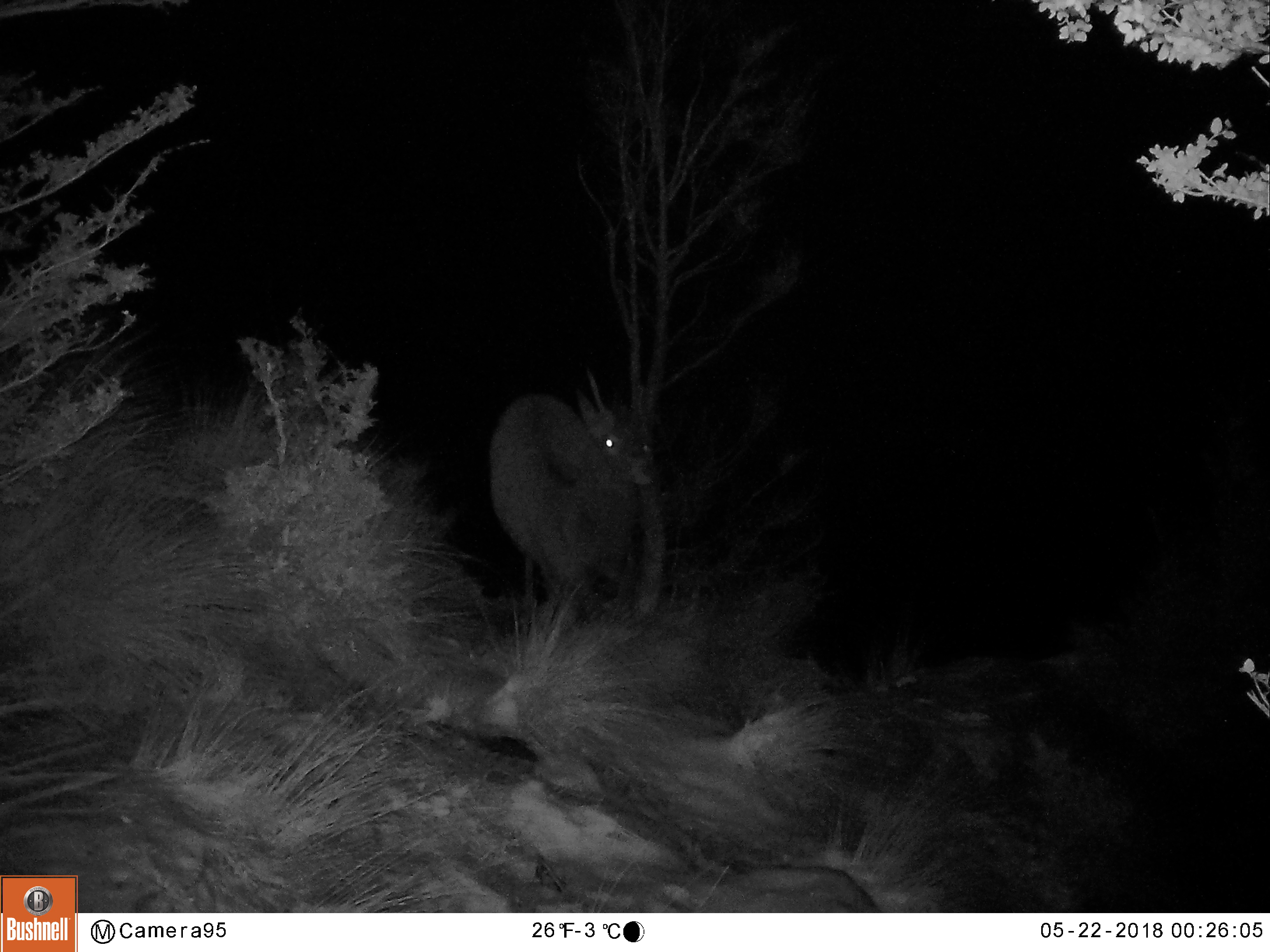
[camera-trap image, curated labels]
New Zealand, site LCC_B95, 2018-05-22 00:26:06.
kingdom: Animalia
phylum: Chordata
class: Mammalia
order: Artiodactyla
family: Cervidae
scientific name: Cervidae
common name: deer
Deer (Cervidae).